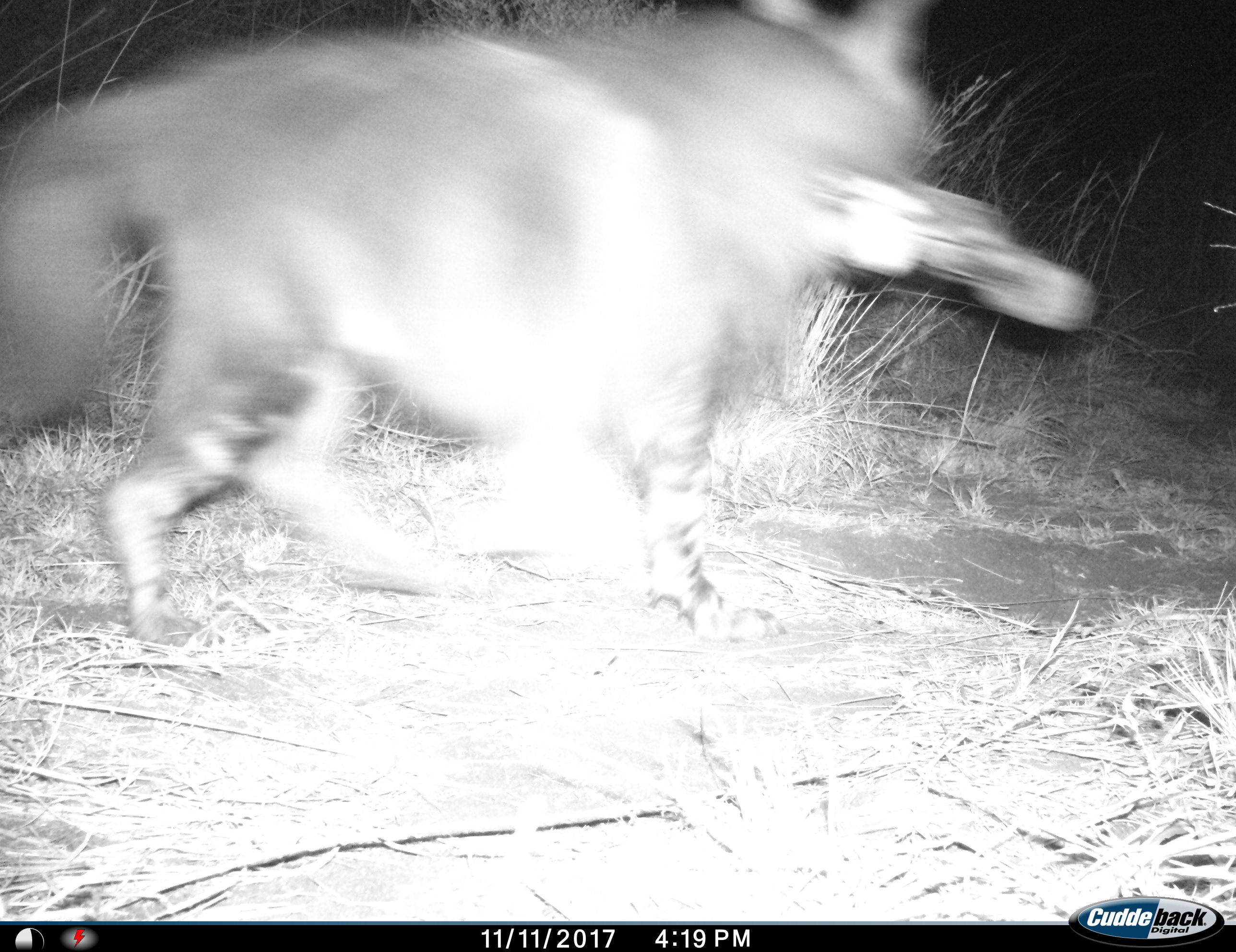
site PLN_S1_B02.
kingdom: Animalia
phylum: Chordata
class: Mammalia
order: Carnivora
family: Hyaenidae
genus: Parahyaena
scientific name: Parahyaena brunnea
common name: brown hyena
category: hyenabrown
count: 1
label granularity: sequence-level